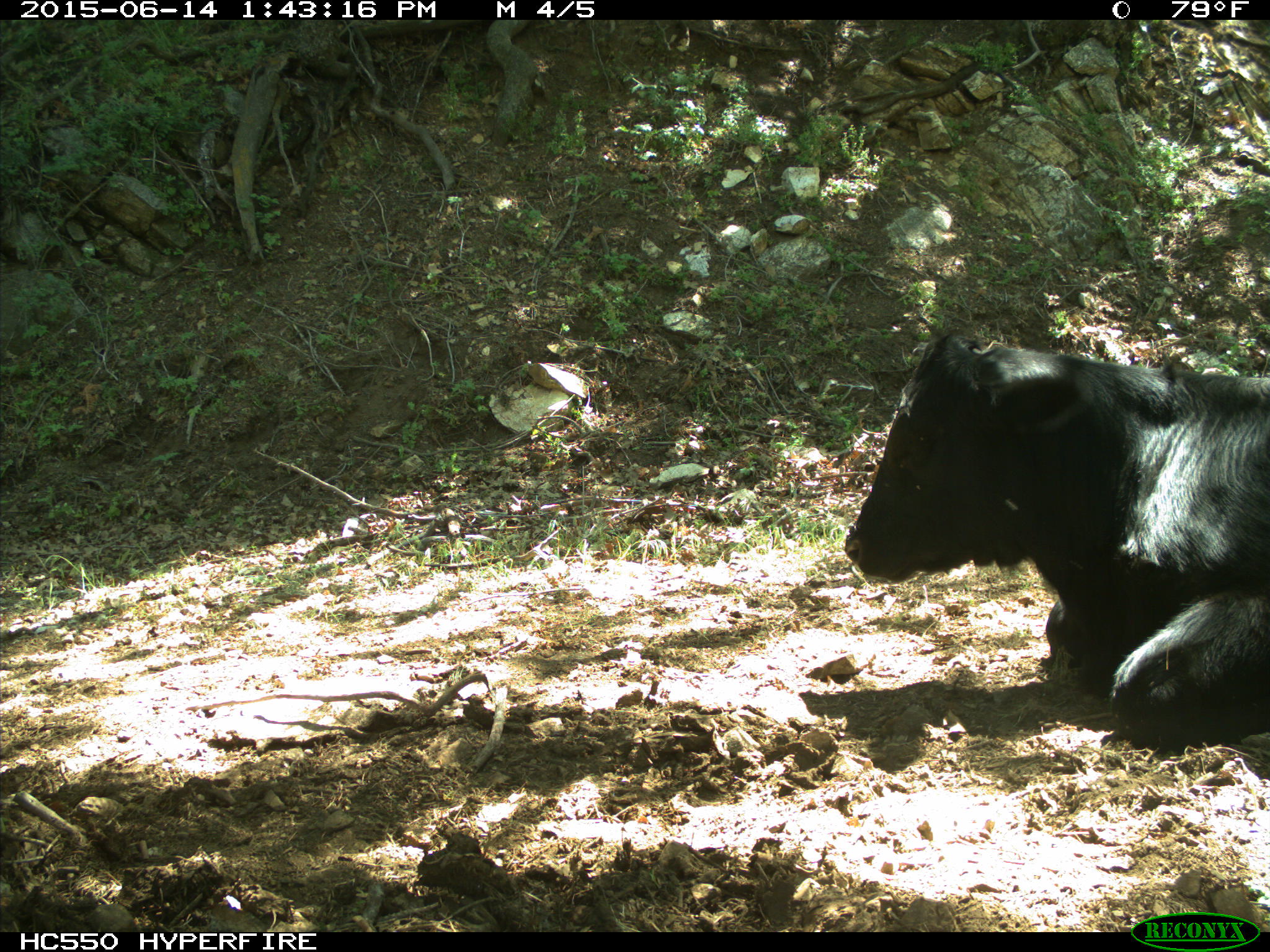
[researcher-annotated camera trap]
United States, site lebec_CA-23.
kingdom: Animalia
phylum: Chordata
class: Mammalia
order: Artiodactyla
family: Bovidae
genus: Bos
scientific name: Bos taurus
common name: domestic cow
Bos taurus (domestic cow).